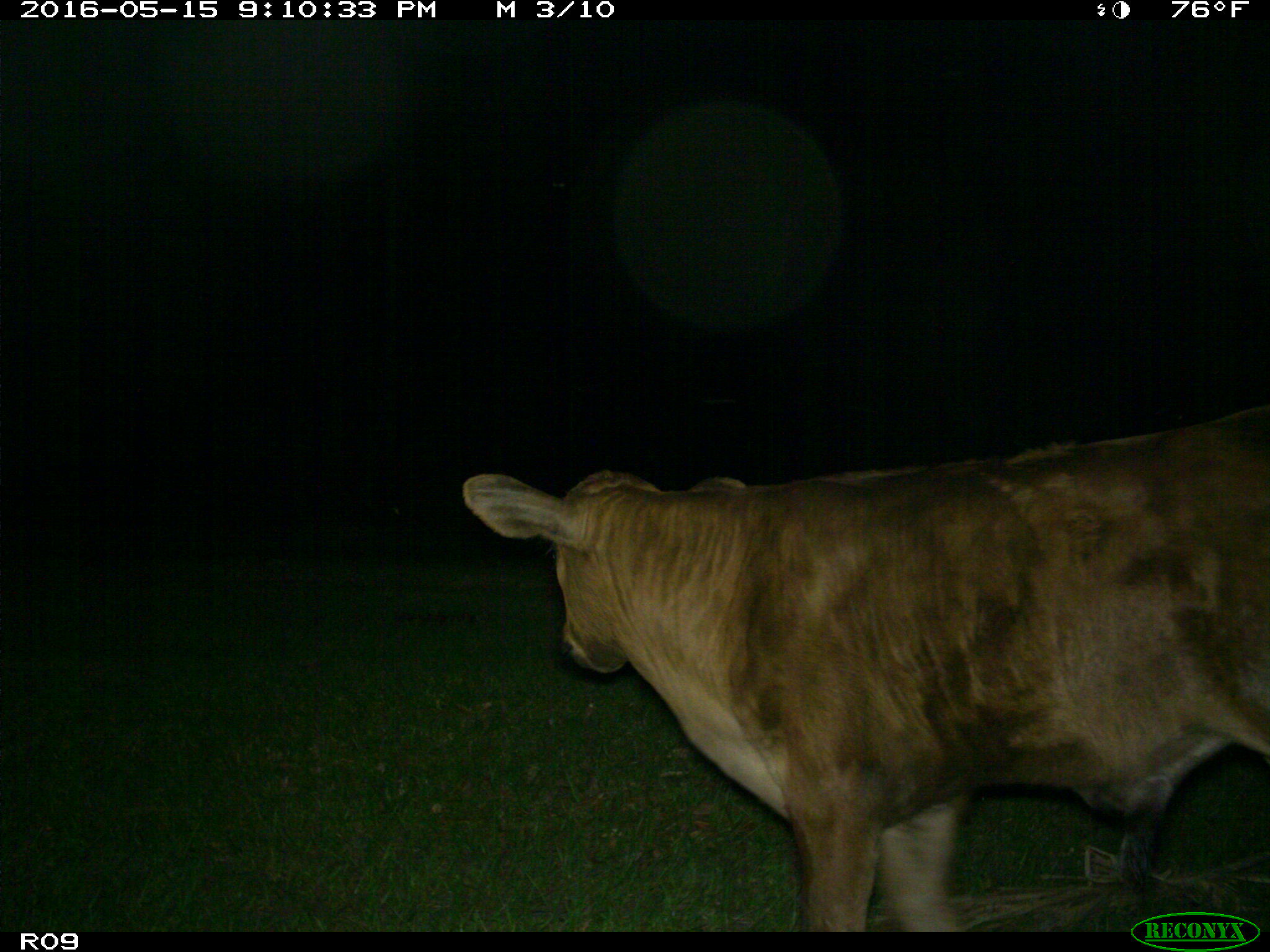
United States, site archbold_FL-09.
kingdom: Animalia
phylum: Chordata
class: Mammalia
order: Artiodactyla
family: Bovidae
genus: Bos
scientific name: Bos taurus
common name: domestic cow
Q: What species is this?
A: Bos taurus (domestic cow).